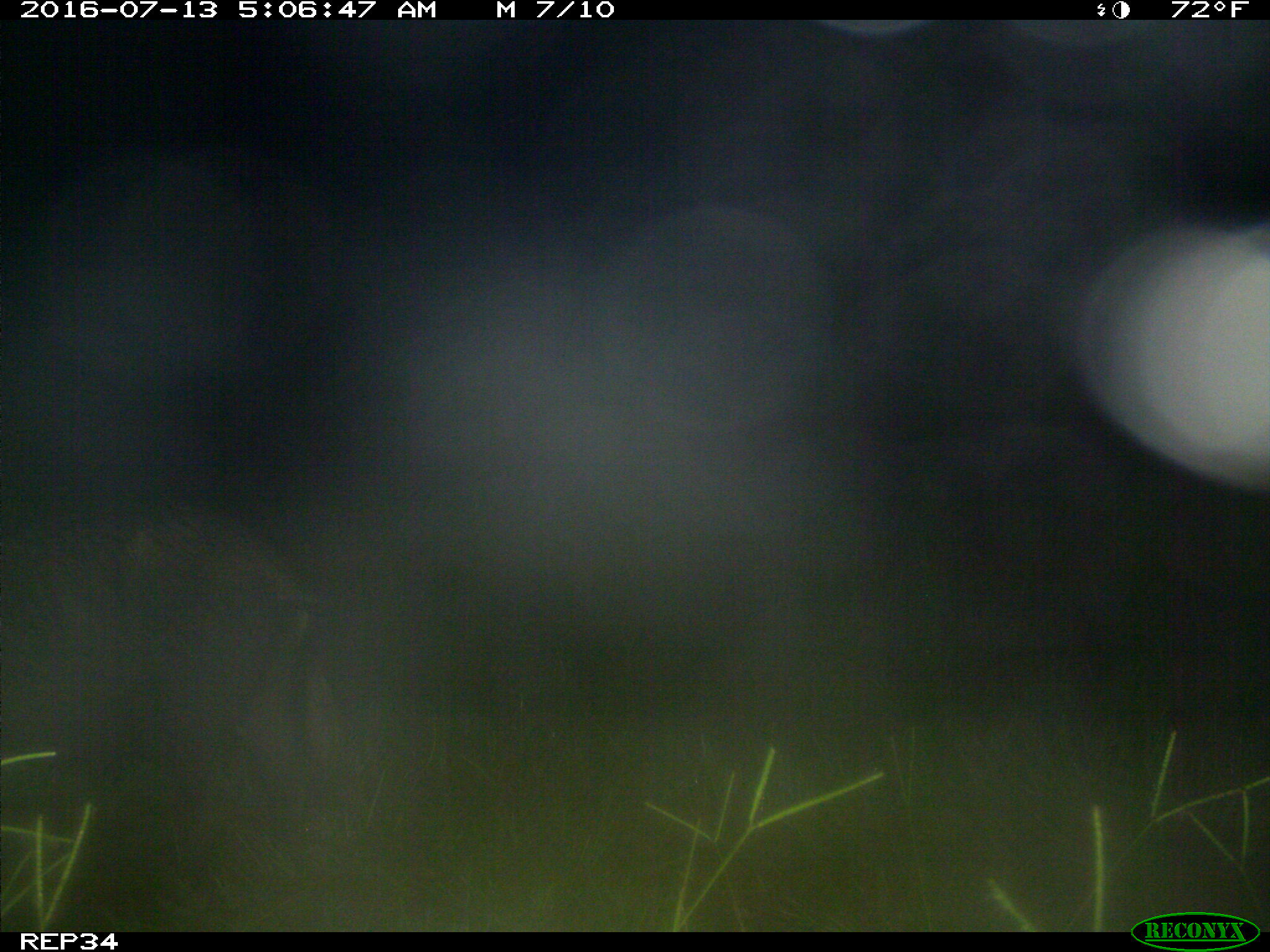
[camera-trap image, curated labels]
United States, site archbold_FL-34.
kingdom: Animalia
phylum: Chordata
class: Mammalia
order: Artiodactyla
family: Suidae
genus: Sus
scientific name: Sus scrofa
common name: wild boar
Sus scrofa (wild boar).